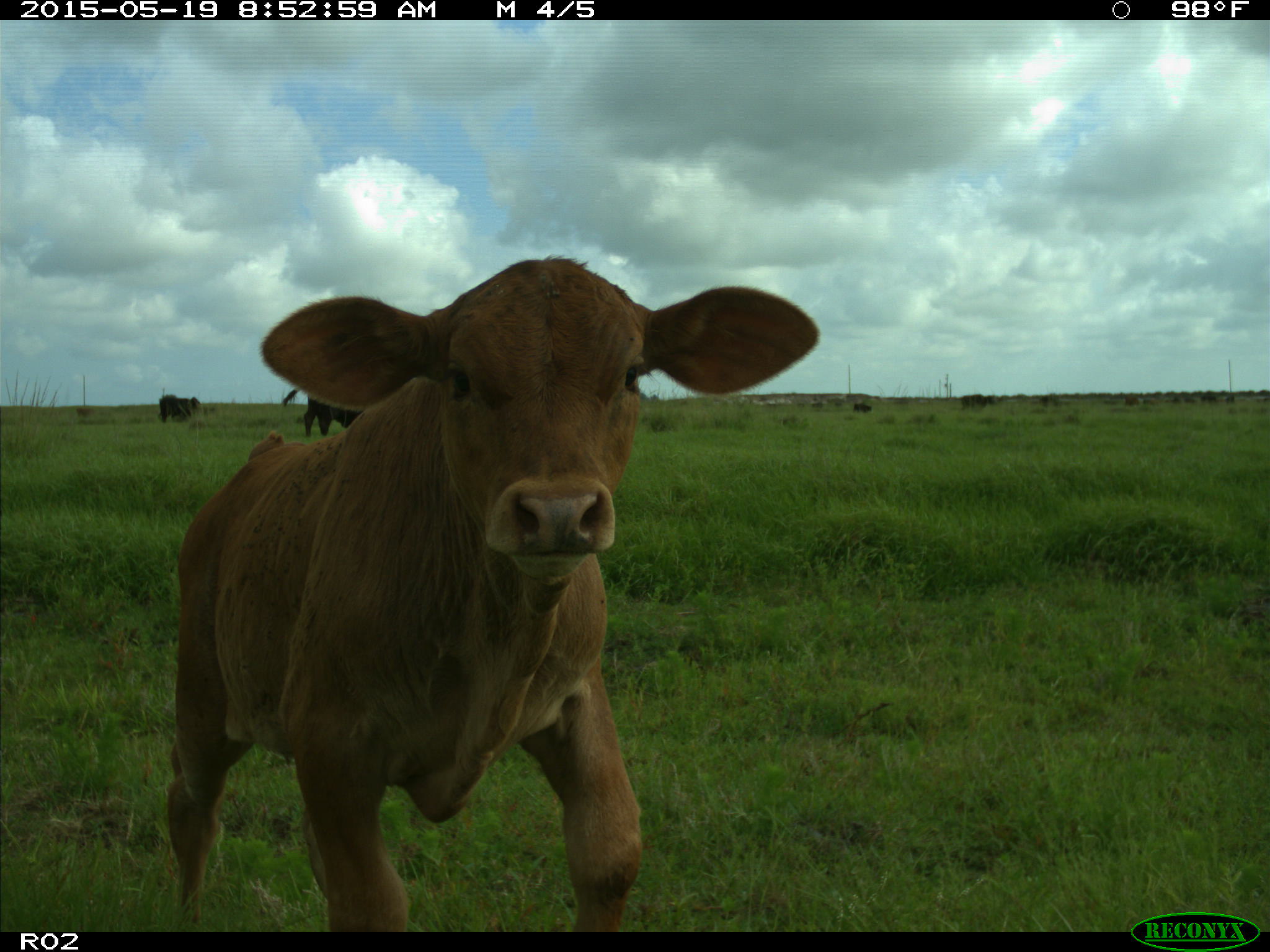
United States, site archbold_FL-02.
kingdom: Animalia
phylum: Chordata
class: Mammalia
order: Artiodactyla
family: Bovidae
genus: Bos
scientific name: Bos taurus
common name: domestic cow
Bos taurus (domestic cow).